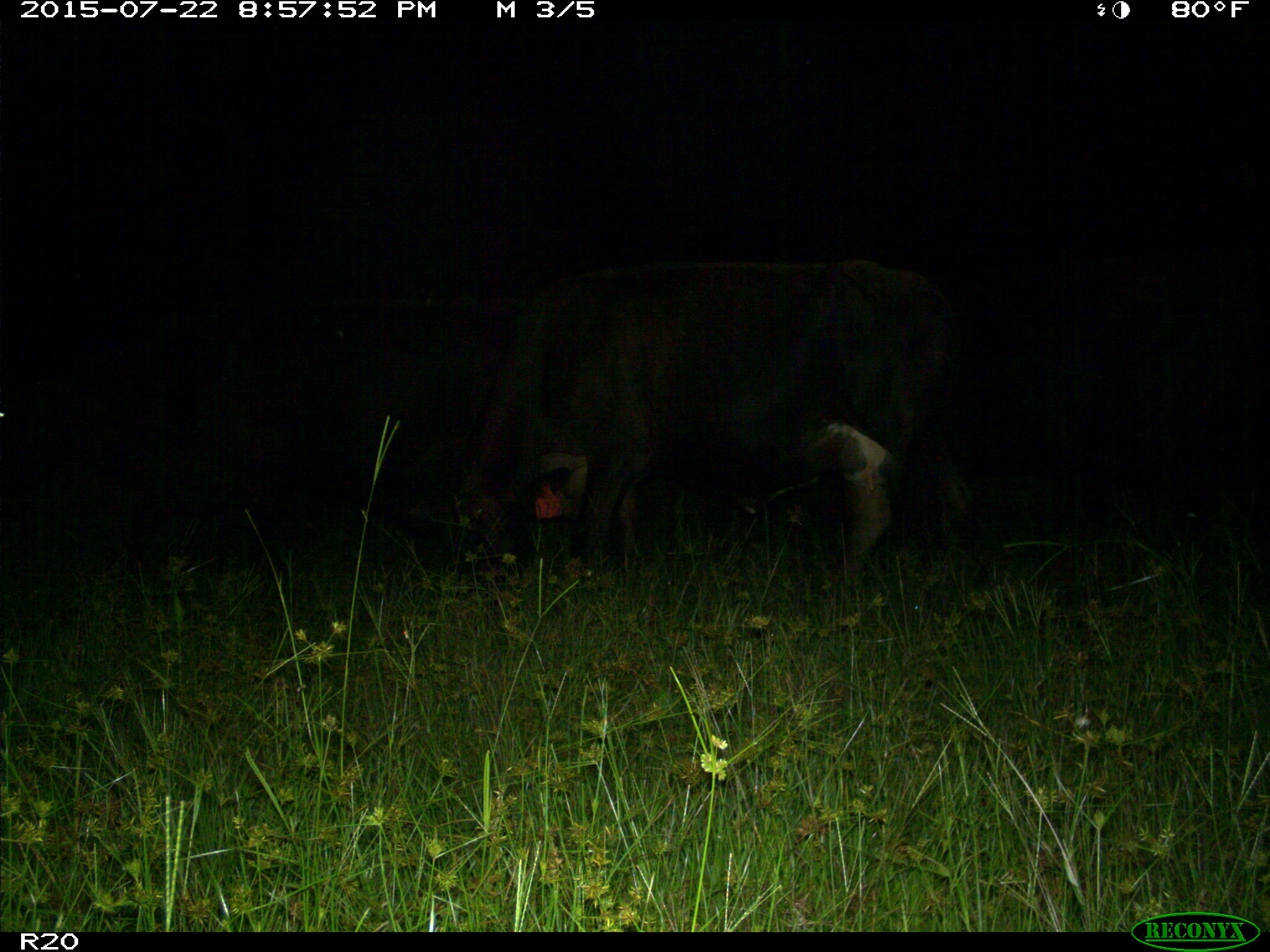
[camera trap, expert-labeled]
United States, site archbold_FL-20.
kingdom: Animalia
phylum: Chordata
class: Mammalia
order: Artiodactyla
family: Bovidae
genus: Bos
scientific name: Bos taurus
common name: domestic cow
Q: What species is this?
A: Bos taurus (domestic cow).